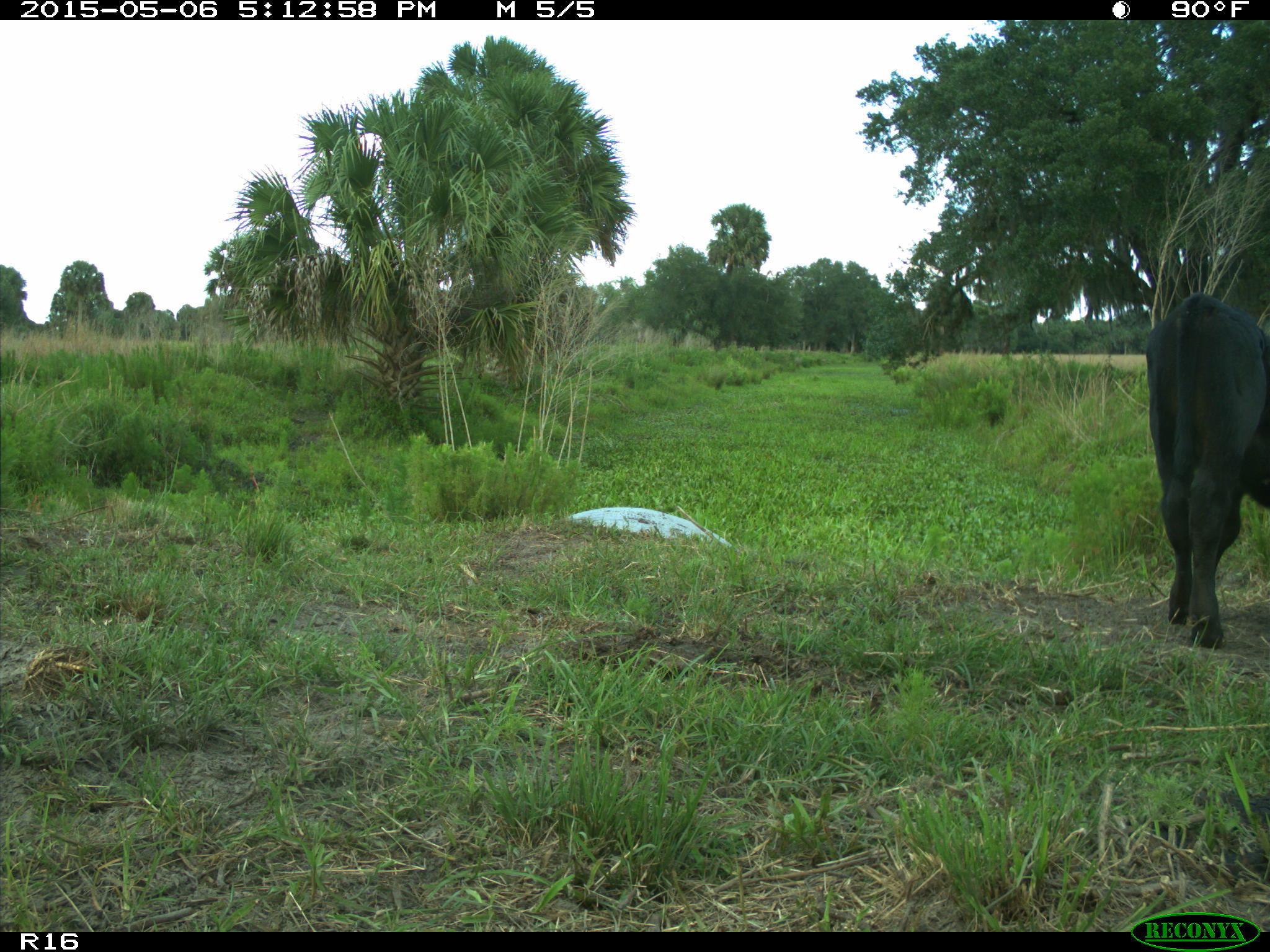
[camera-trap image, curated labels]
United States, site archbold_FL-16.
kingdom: Animalia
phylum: Chordata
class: Mammalia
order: Artiodactyla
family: Bovidae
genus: Bos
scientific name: Bos taurus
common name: domestic cow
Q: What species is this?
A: Bos taurus (domestic cow).